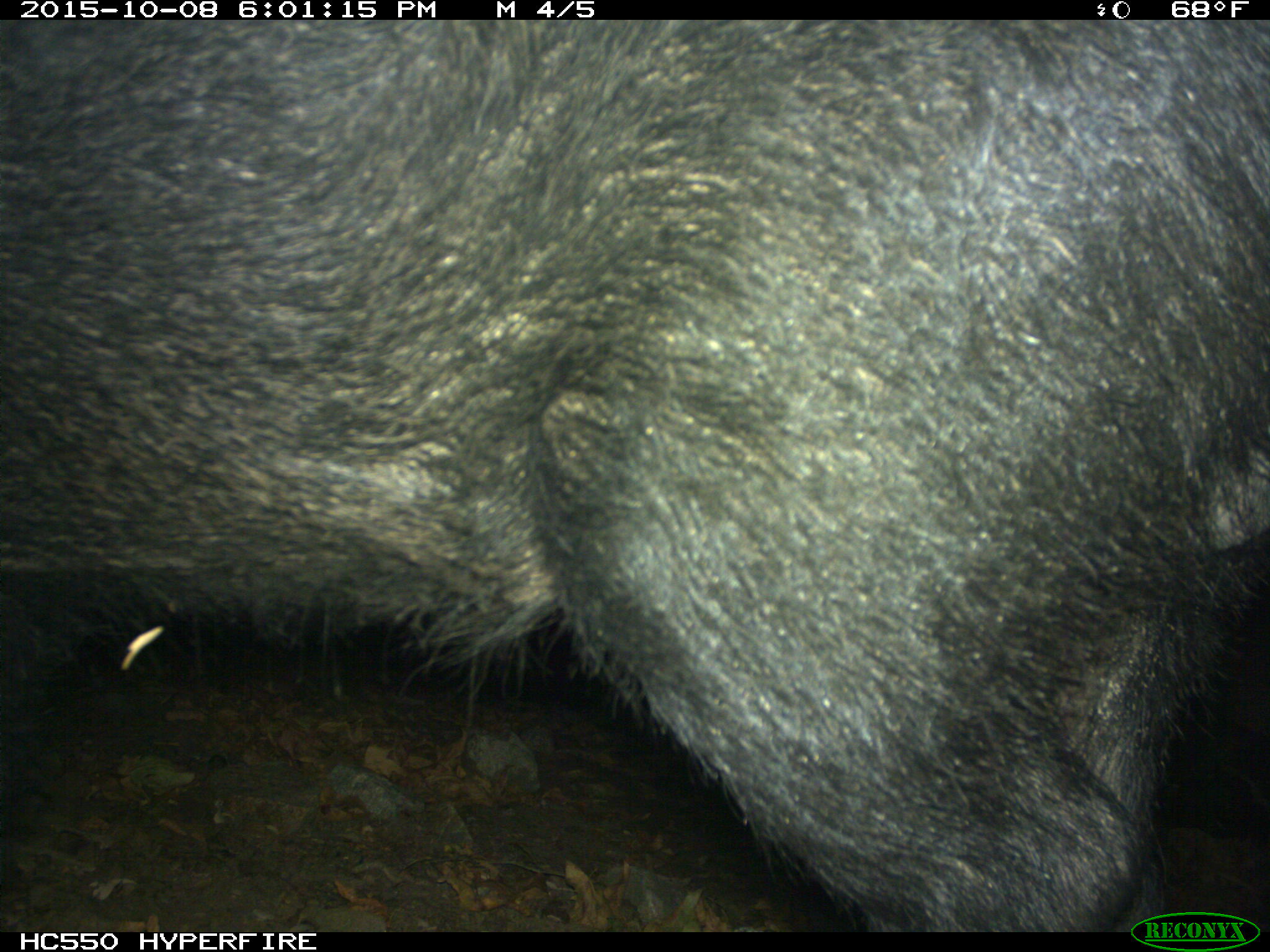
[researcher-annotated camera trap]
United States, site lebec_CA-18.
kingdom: Animalia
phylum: Chordata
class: Mammalia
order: Artiodactyla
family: Suidae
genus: Sus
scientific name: Sus scrofa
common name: wild boar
Sus scrofa (wild boar).